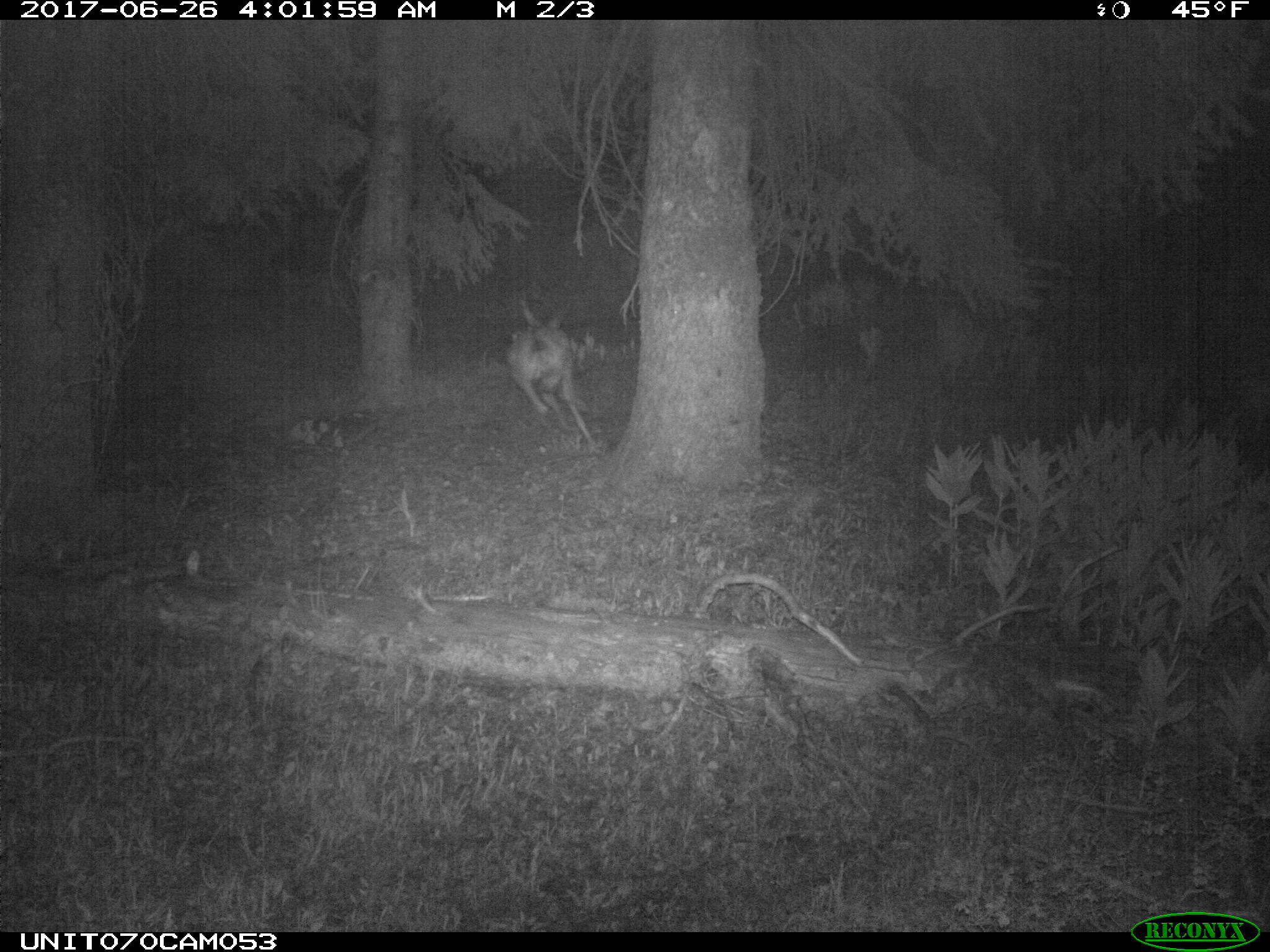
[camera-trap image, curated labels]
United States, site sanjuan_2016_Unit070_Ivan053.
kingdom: Animalia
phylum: Chordata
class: Mammalia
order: Artiodactyla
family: Cervidae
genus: Odocoileus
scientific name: Odocoileus hemionus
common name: mule deer